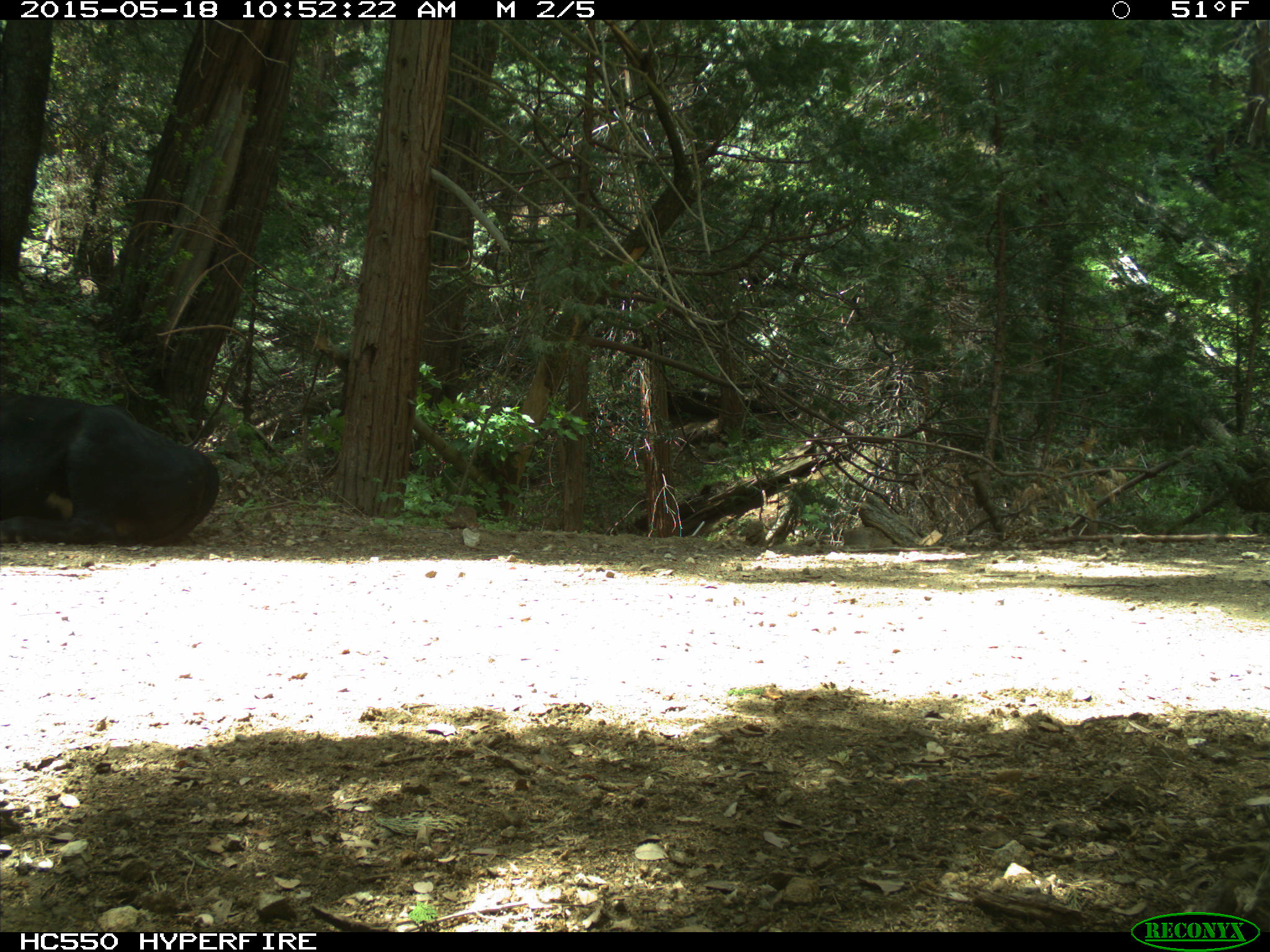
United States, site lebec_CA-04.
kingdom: Animalia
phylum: Chordata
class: Mammalia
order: Artiodactyla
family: Bovidae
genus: Bos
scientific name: Bos taurus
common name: domestic cow